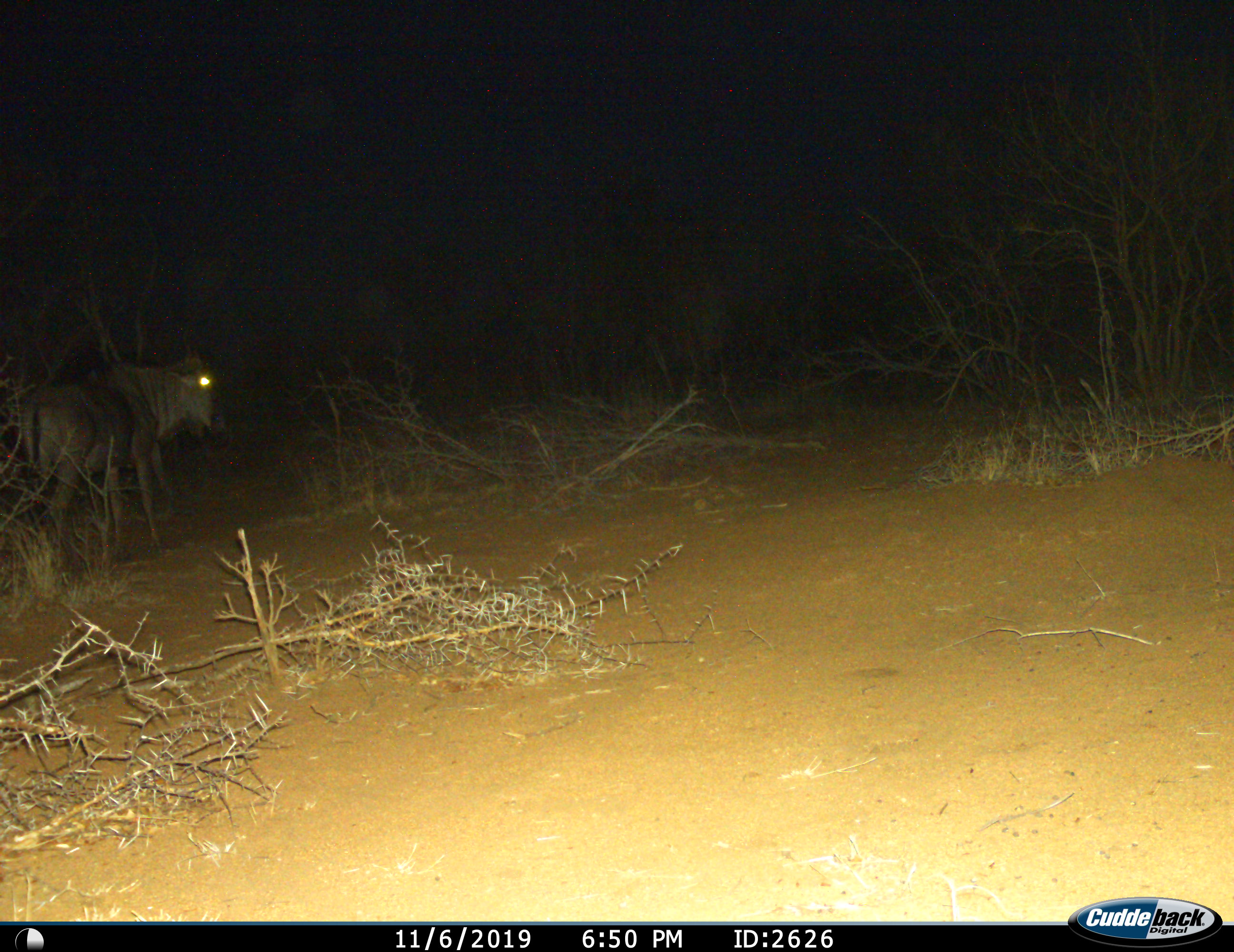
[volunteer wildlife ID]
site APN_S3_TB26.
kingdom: Animalia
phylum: Chordata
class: Mammalia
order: Artiodactyla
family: Bovidae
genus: Connochaetes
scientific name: Connochaetes taurinus taurinus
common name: blue wildebeest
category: wildebeestblue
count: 1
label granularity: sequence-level